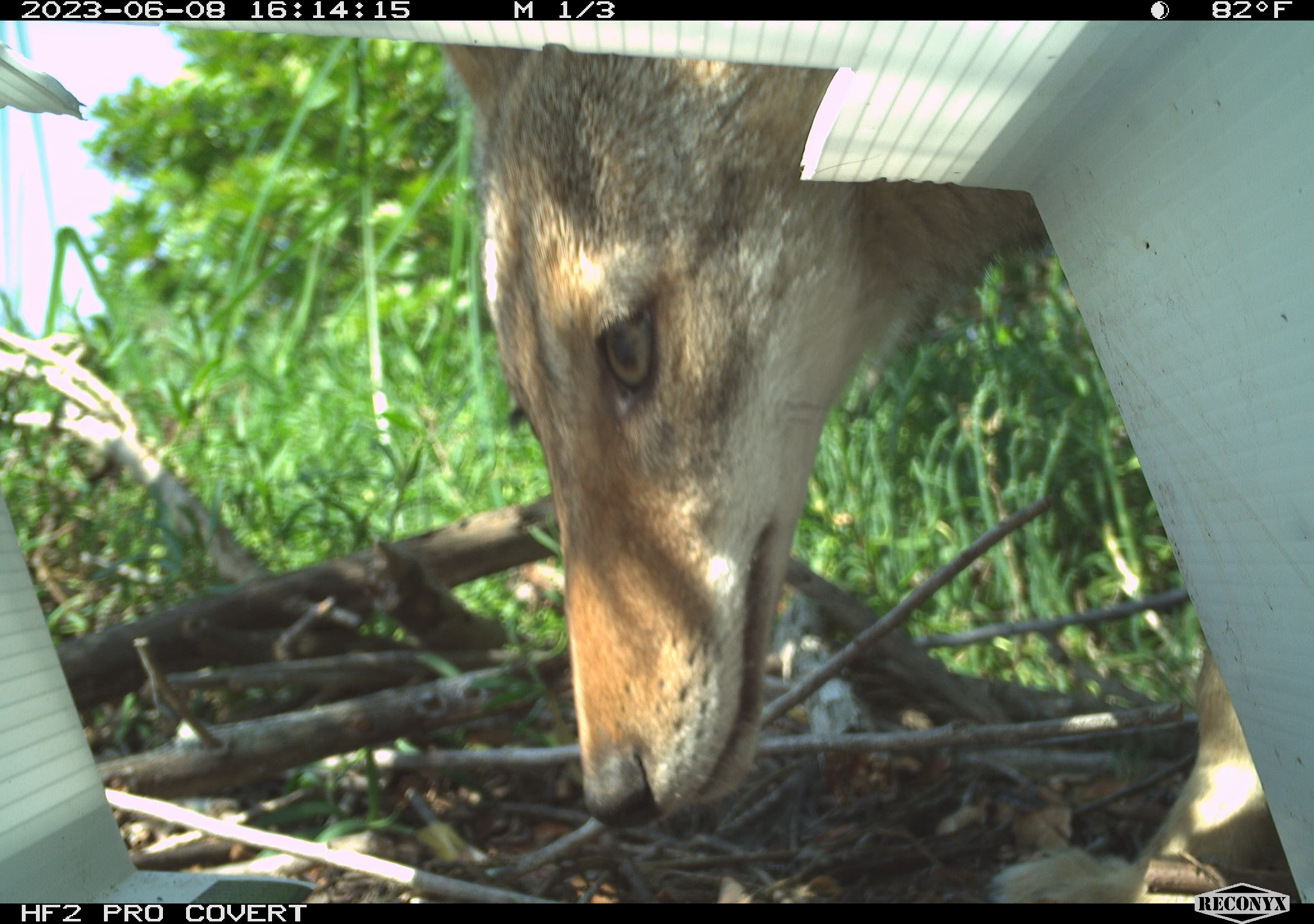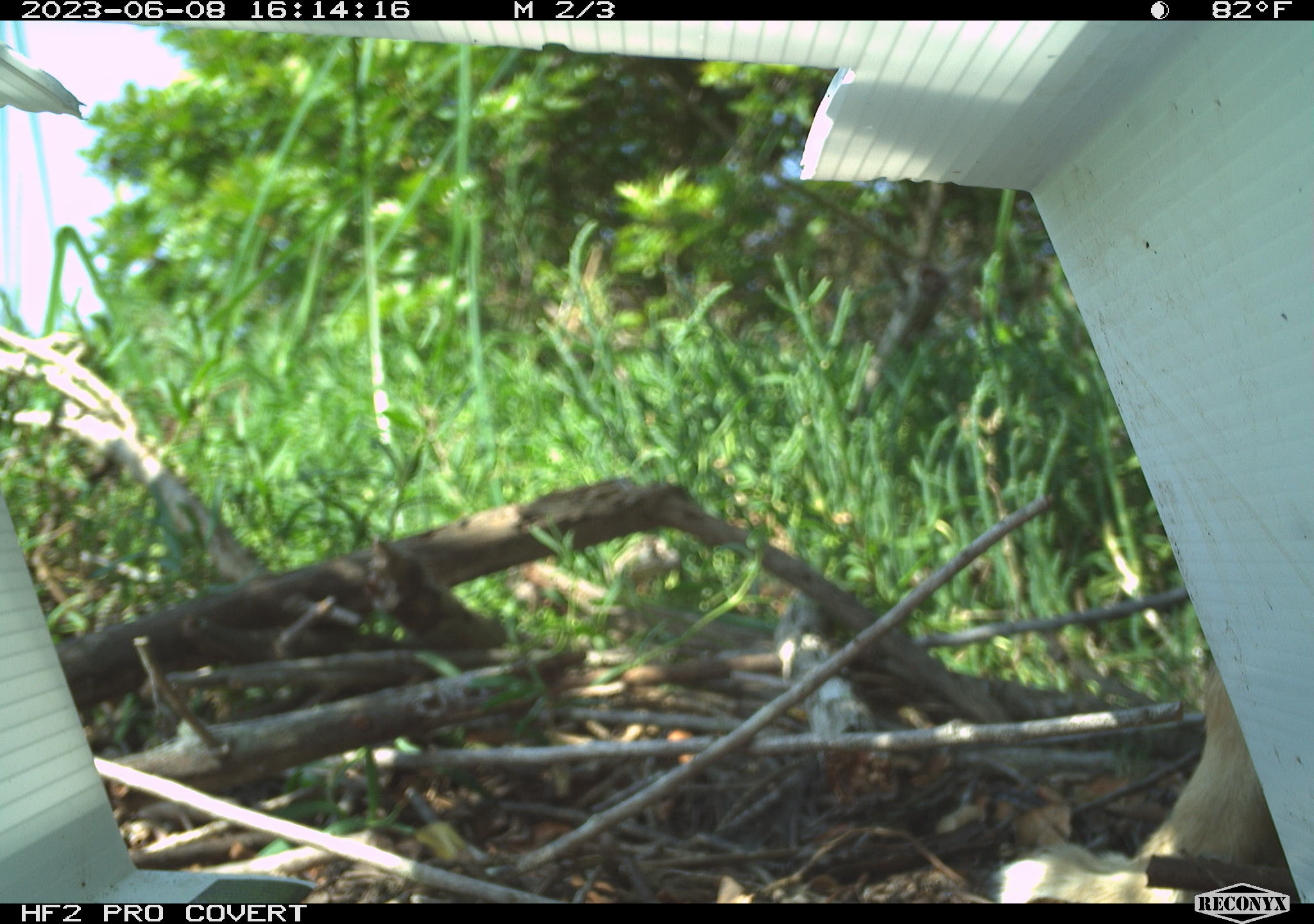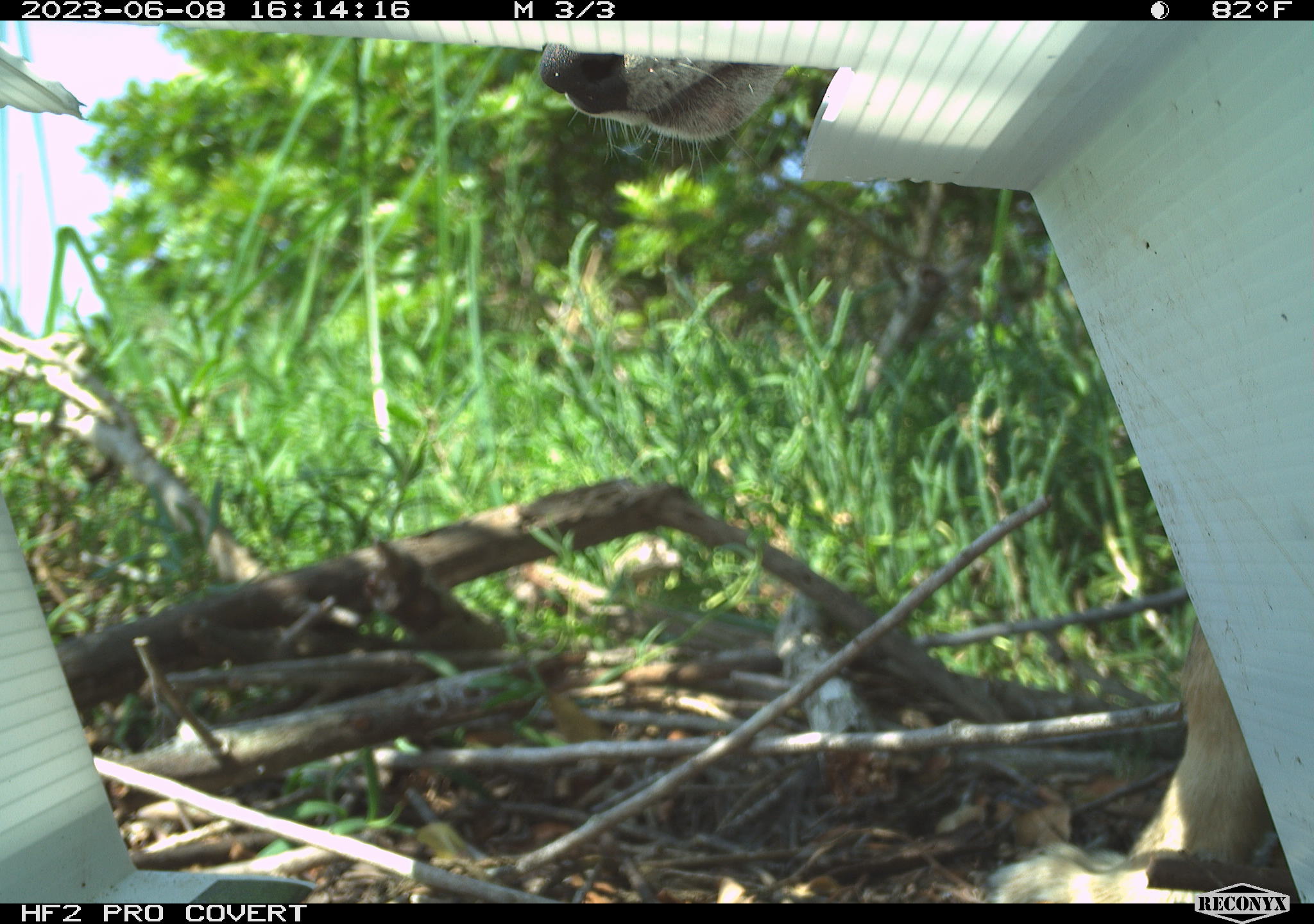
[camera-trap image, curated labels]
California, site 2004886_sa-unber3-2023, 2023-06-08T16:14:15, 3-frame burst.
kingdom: Animalia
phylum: Chordata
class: Mammalia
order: Carnivora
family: Canidae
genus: Canis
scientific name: Canis latrans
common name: coyote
Coyote (Canis latrans).